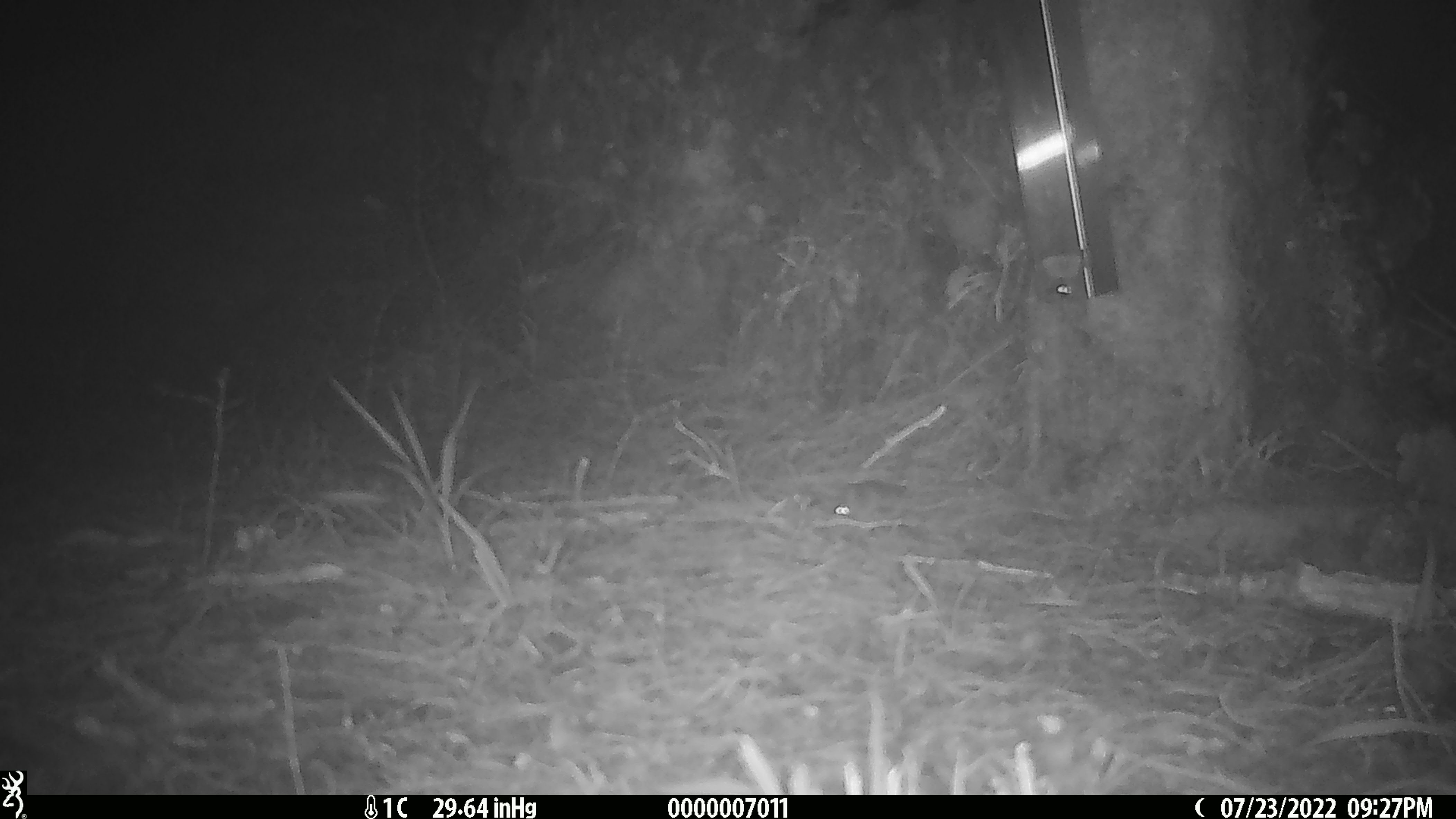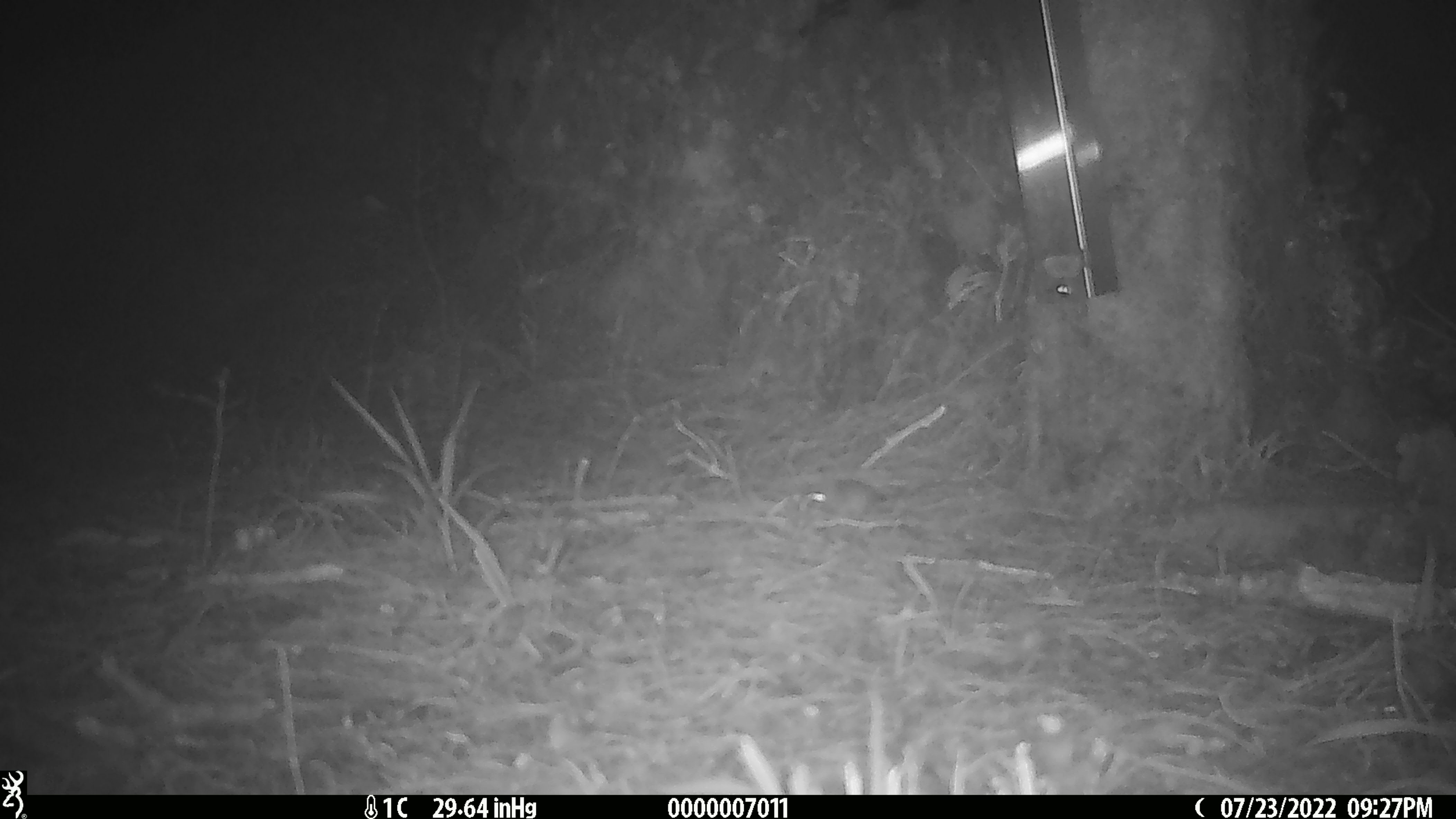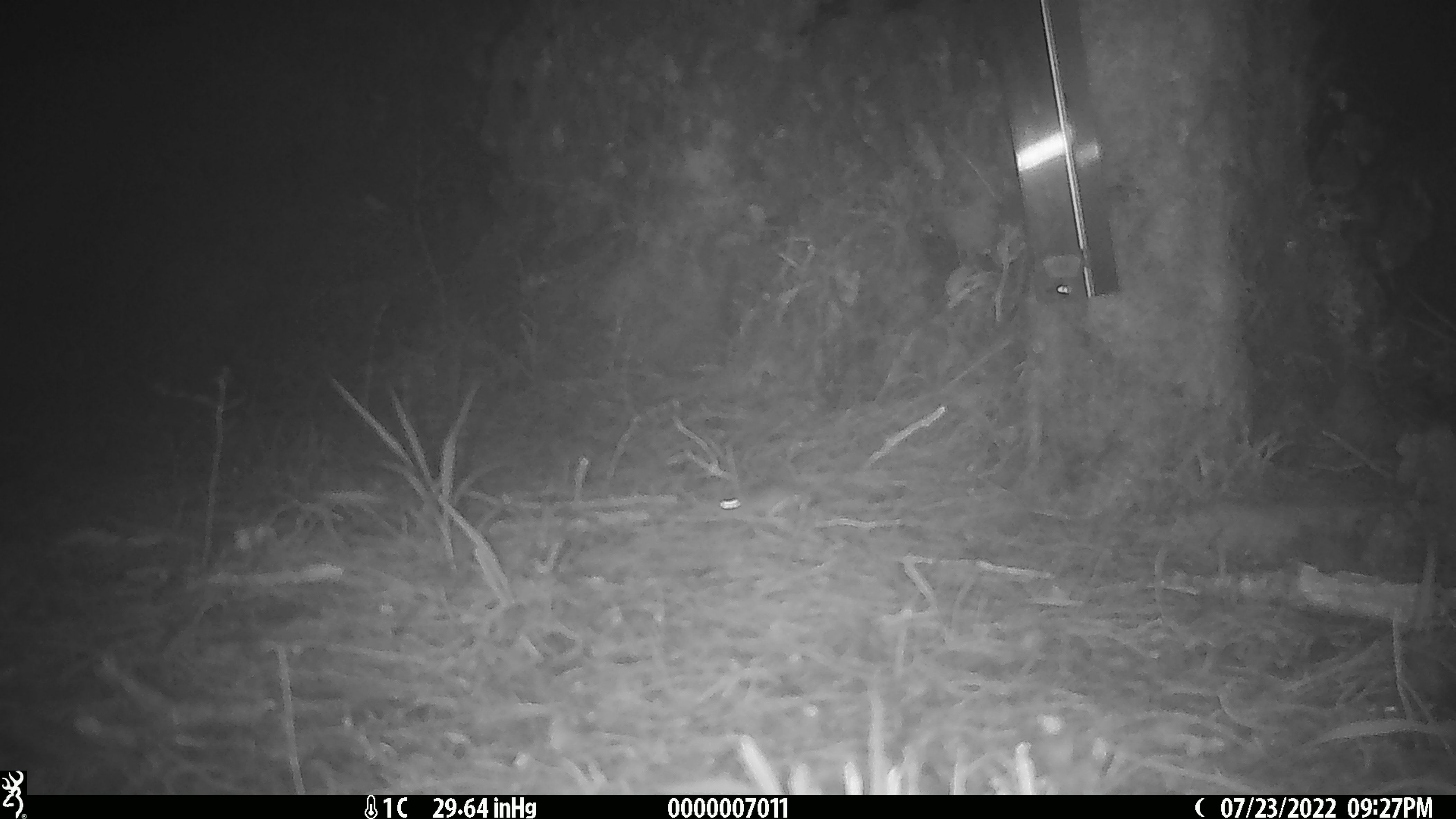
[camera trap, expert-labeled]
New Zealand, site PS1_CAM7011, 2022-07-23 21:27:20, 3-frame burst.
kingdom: Animalia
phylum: Chordata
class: Mammalia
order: Rodentia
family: Muridae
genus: Mus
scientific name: Mus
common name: mouse